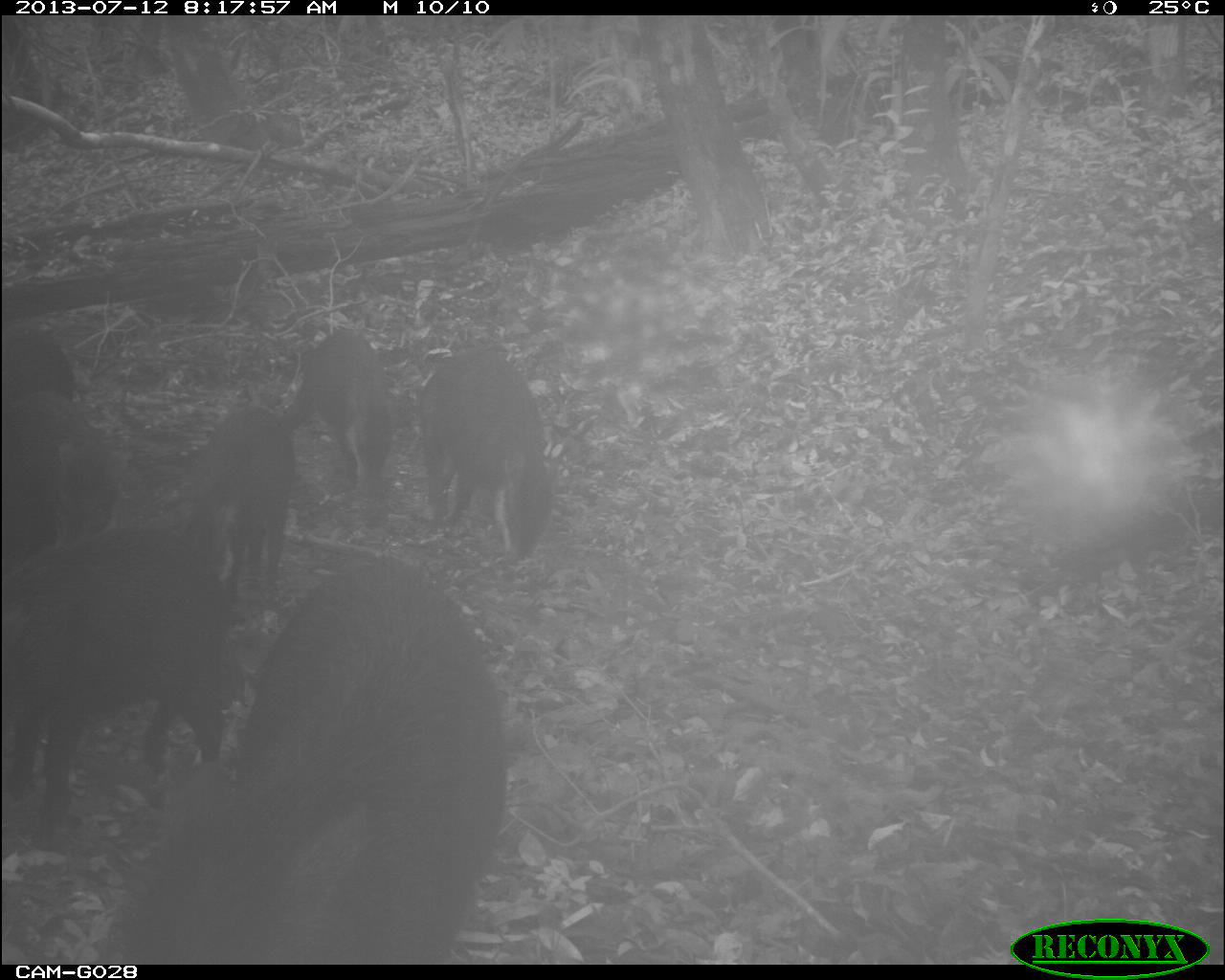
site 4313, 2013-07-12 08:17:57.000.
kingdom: Animalia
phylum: Chordata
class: Mammalia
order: Artiodactyla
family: Tayassuidae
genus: Tayassu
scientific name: Tayassu pecari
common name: white-lipped peccary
Tayassu pecari (white-lipped peccary), count 25.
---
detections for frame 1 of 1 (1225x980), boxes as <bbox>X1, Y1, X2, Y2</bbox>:
tayassu pecari: <bbox>95, 552, 508, 963</bbox>; <bbox>8, 521, 228, 853</bbox>; <bbox>417, 347, 554, 562</bbox>; <bbox>0, 389, 117, 557</bbox>; <bbox>280, 327, 394, 497</bbox>; <bbox>191, 404, 295, 586</bbox>; <bbox>2, 322, 73, 401</bbox>